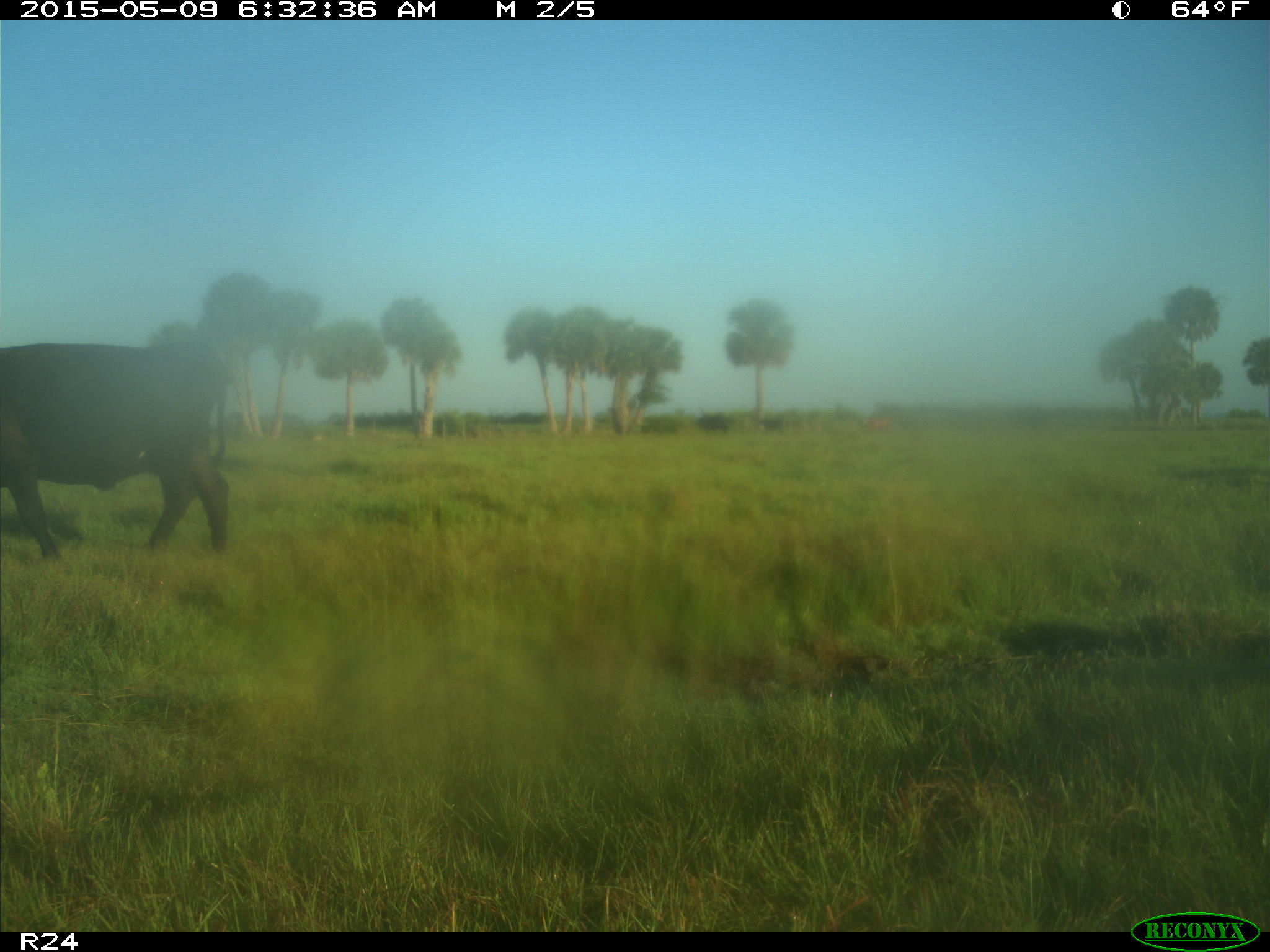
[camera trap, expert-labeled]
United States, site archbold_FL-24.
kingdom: Animalia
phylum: Chordata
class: Mammalia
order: Artiodactyla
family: Bovidae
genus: Bos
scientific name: Bos taurus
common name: domestic cow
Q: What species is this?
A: Bos taurus (domestic cow).